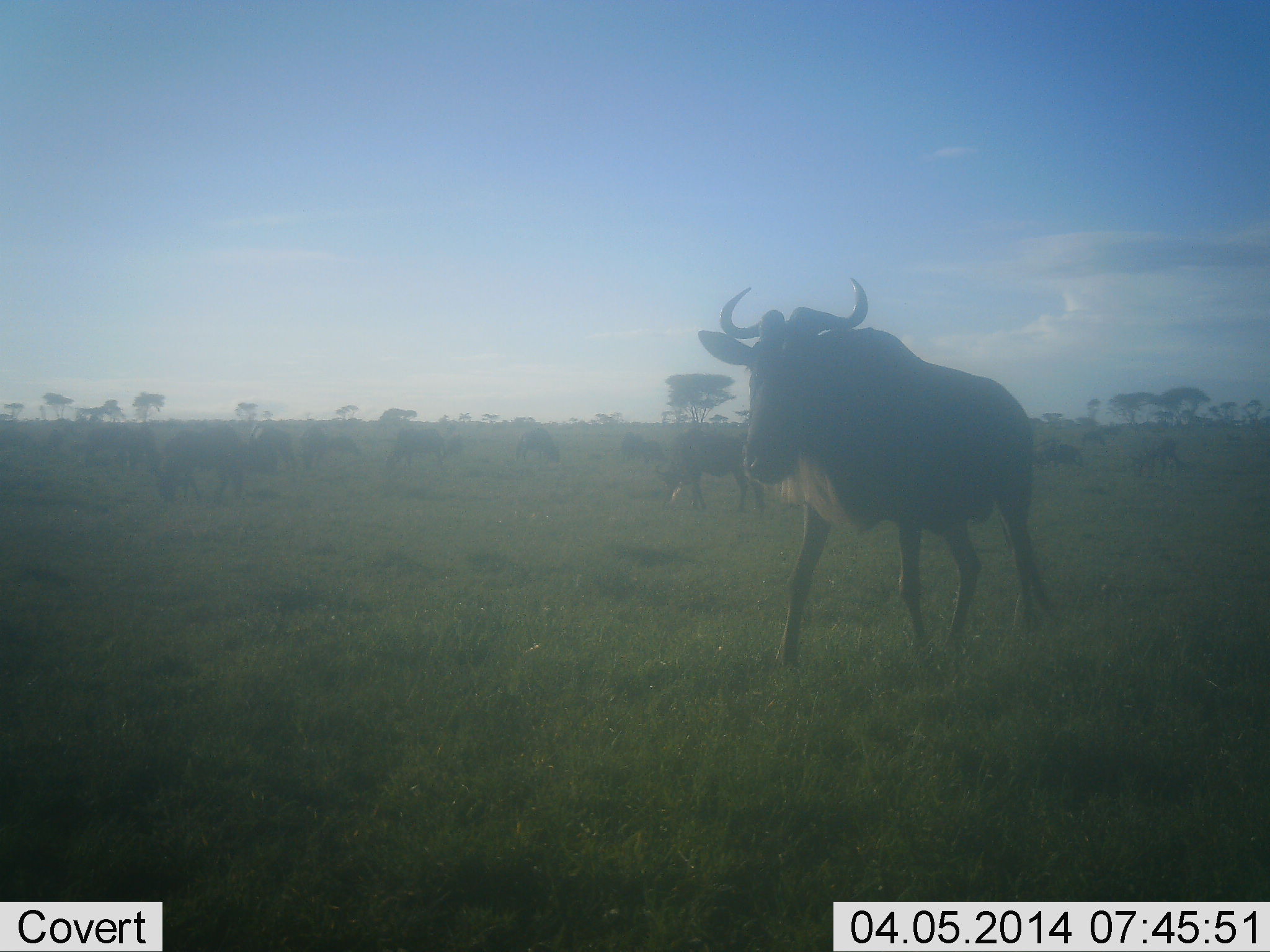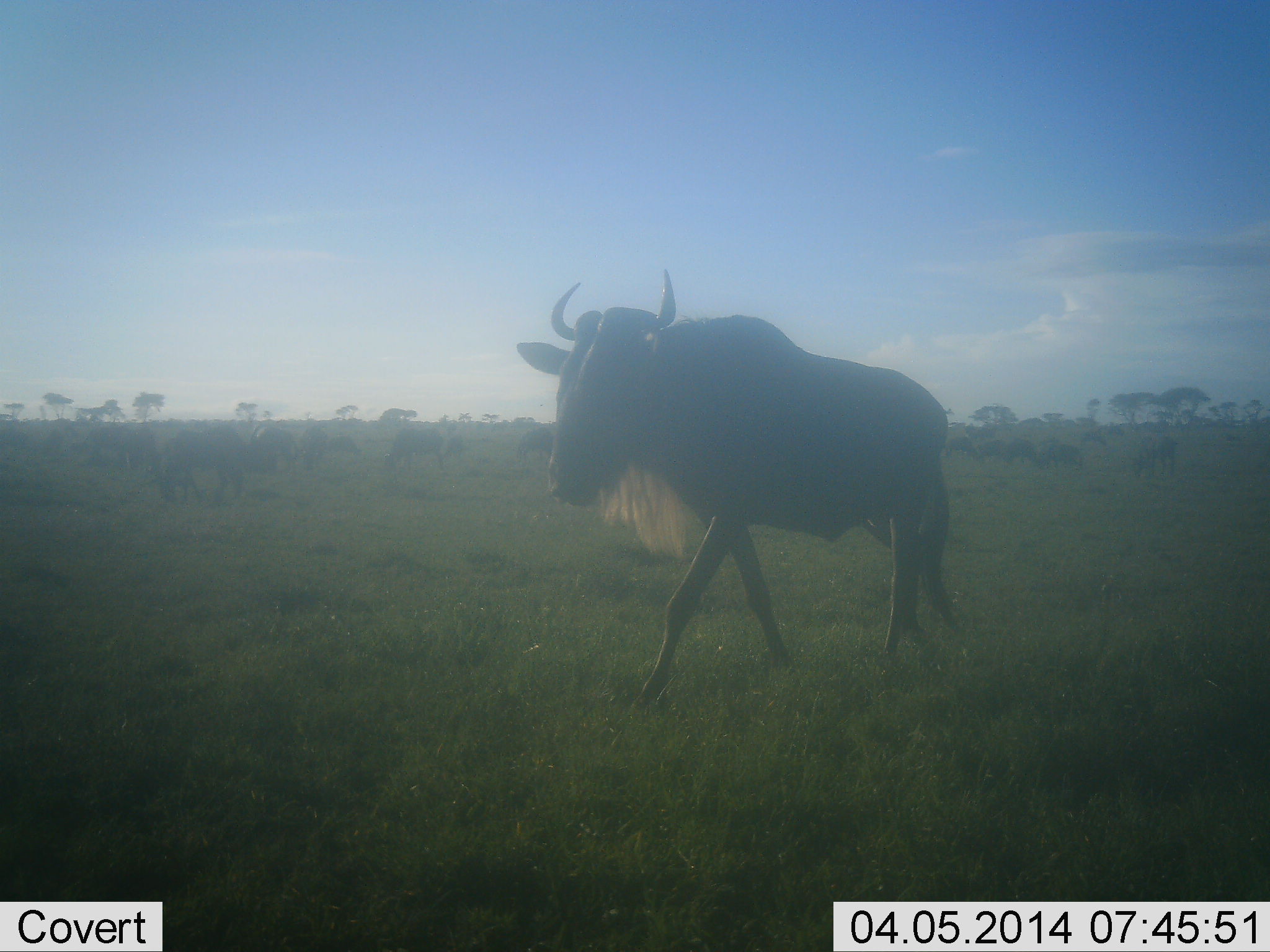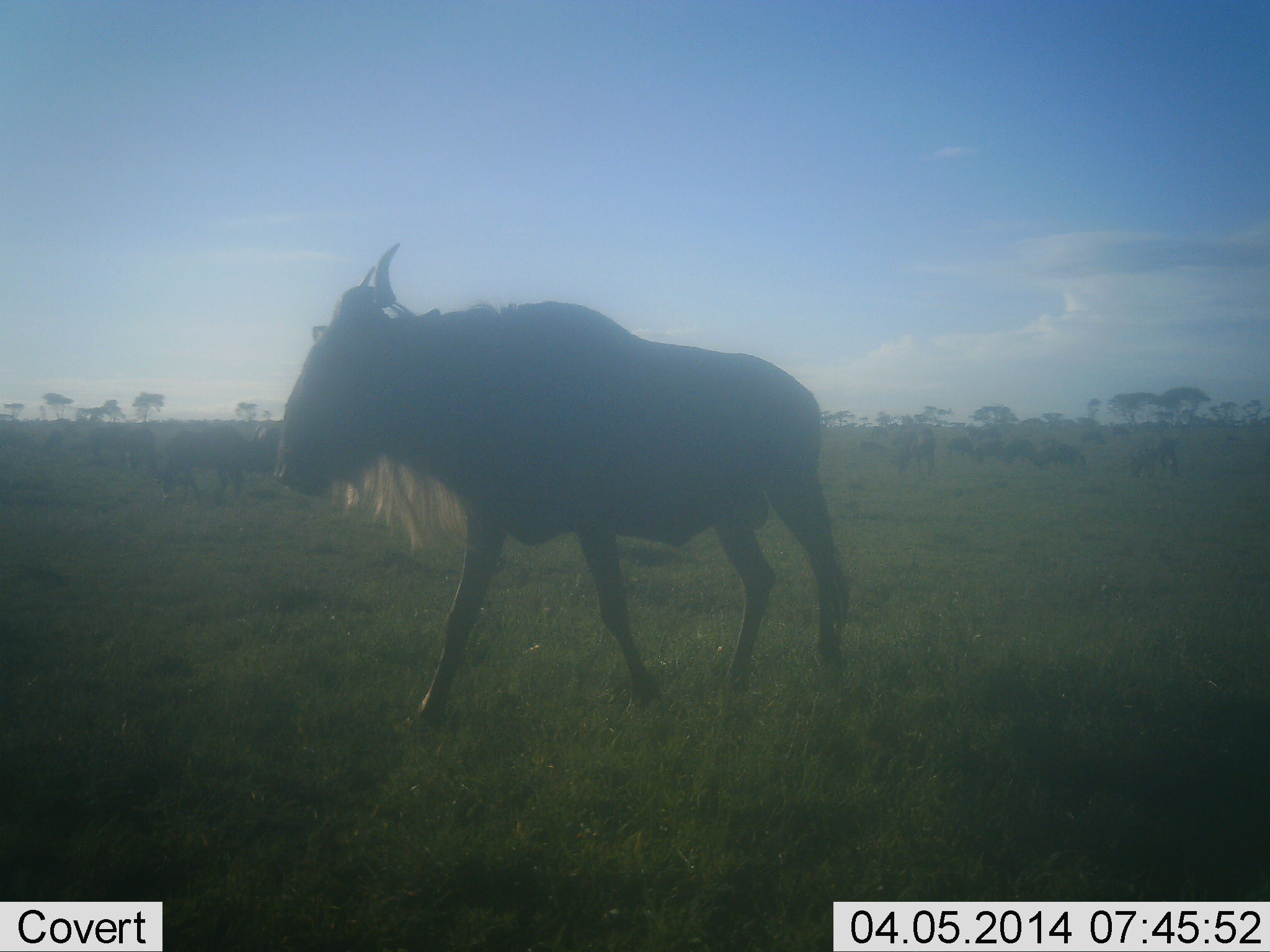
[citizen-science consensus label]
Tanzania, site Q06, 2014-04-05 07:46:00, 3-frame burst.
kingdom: Animalia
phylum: Chordata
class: Mammalia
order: Artiodactyla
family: Bovidae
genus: Connochaetes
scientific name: Connochaetes taurinus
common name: blue wildebeest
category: wildebeest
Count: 1.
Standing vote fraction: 10%.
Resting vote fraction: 0%.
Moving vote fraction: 90%.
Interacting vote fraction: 0%.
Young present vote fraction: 0%.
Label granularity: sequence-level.